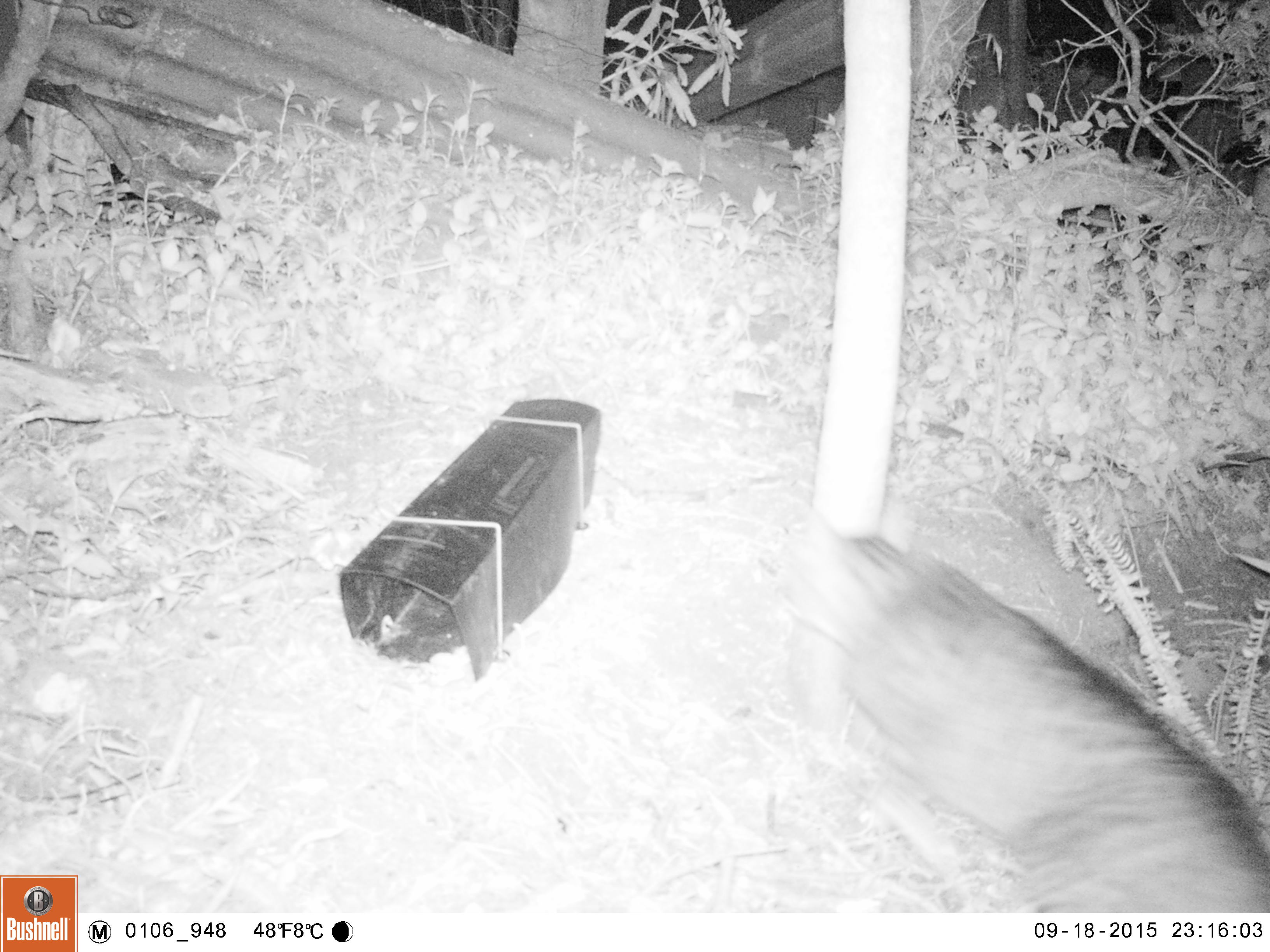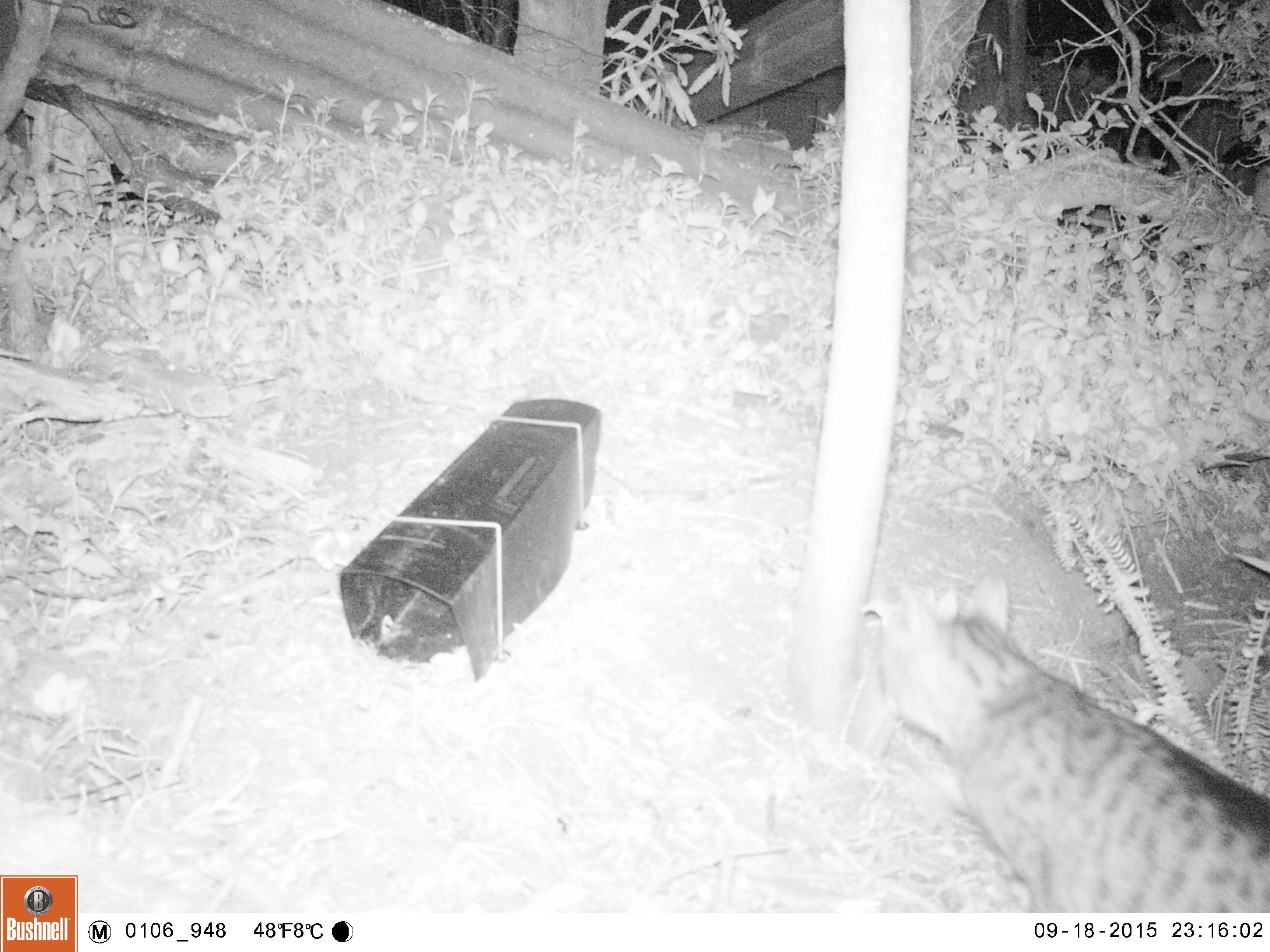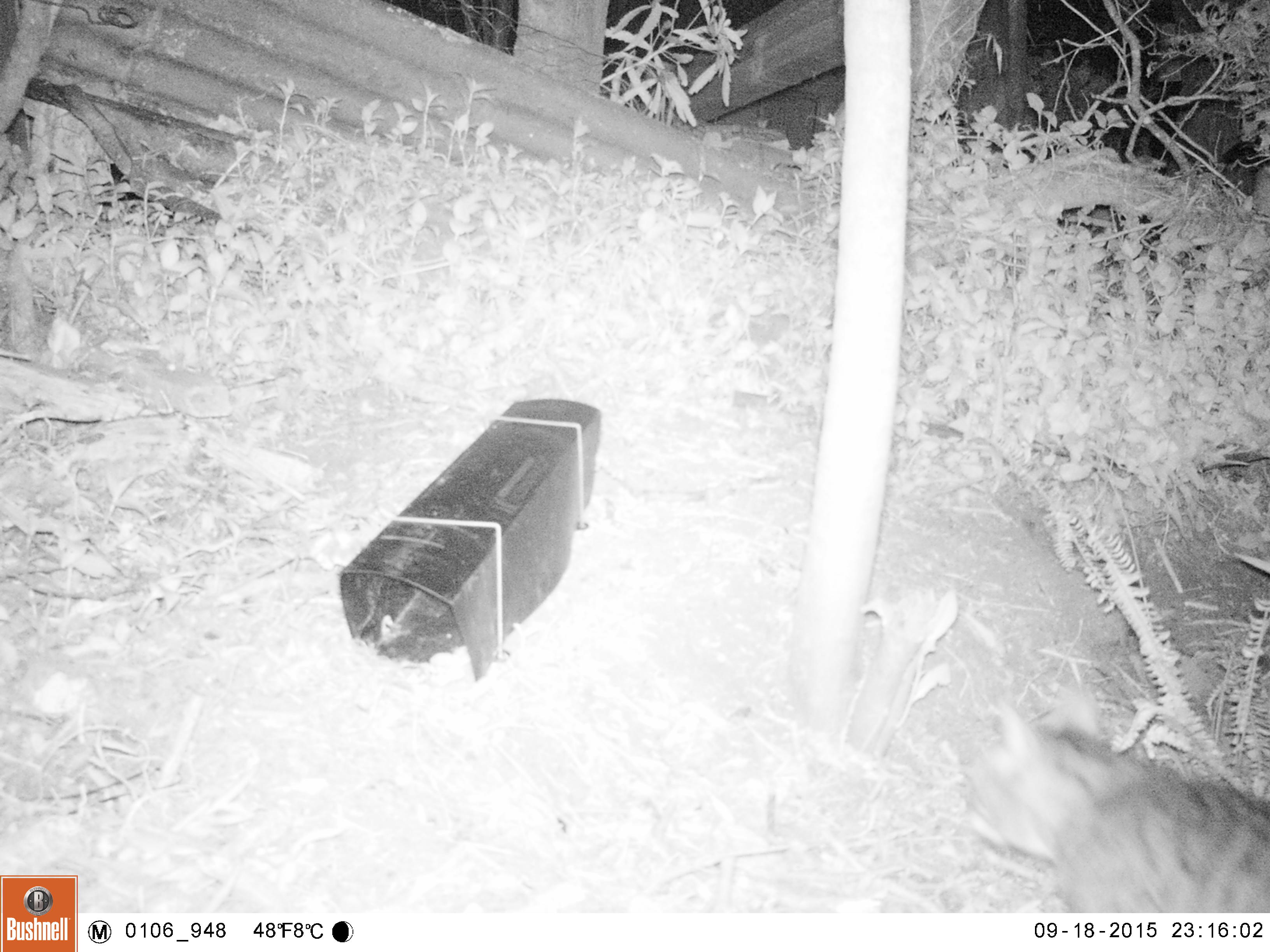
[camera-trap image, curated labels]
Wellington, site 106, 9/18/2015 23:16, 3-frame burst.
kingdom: Animalia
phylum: Chordata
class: Mammalia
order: Carnivora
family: Felidae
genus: Felis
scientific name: Felis catus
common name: cat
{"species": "cat (Felis catus)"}